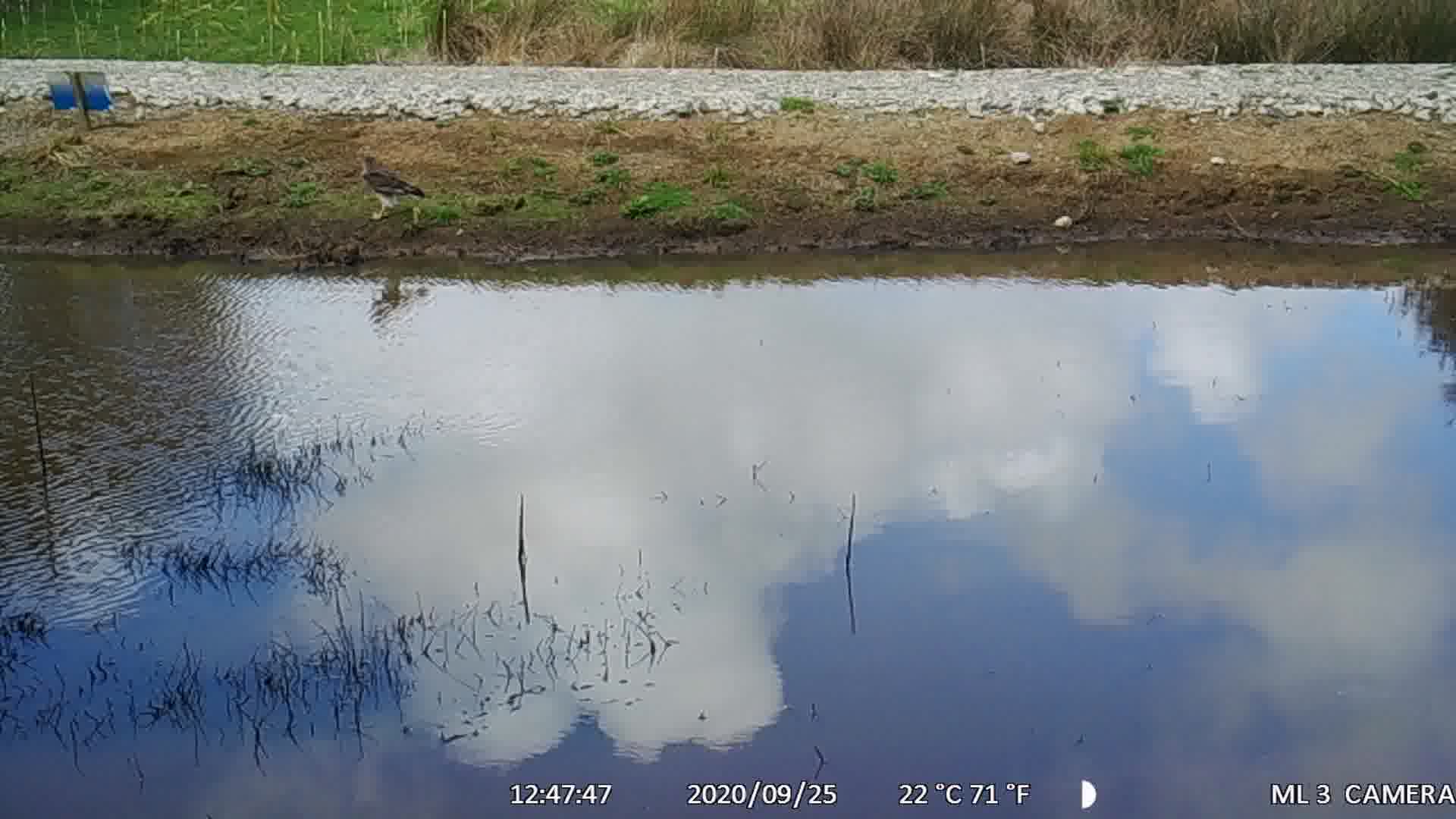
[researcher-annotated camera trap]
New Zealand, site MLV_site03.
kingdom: Animalia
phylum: Chordata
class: Aves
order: Accipitriformes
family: Accipitridae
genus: Circus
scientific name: Circus approximans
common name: swamp harrier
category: harrier